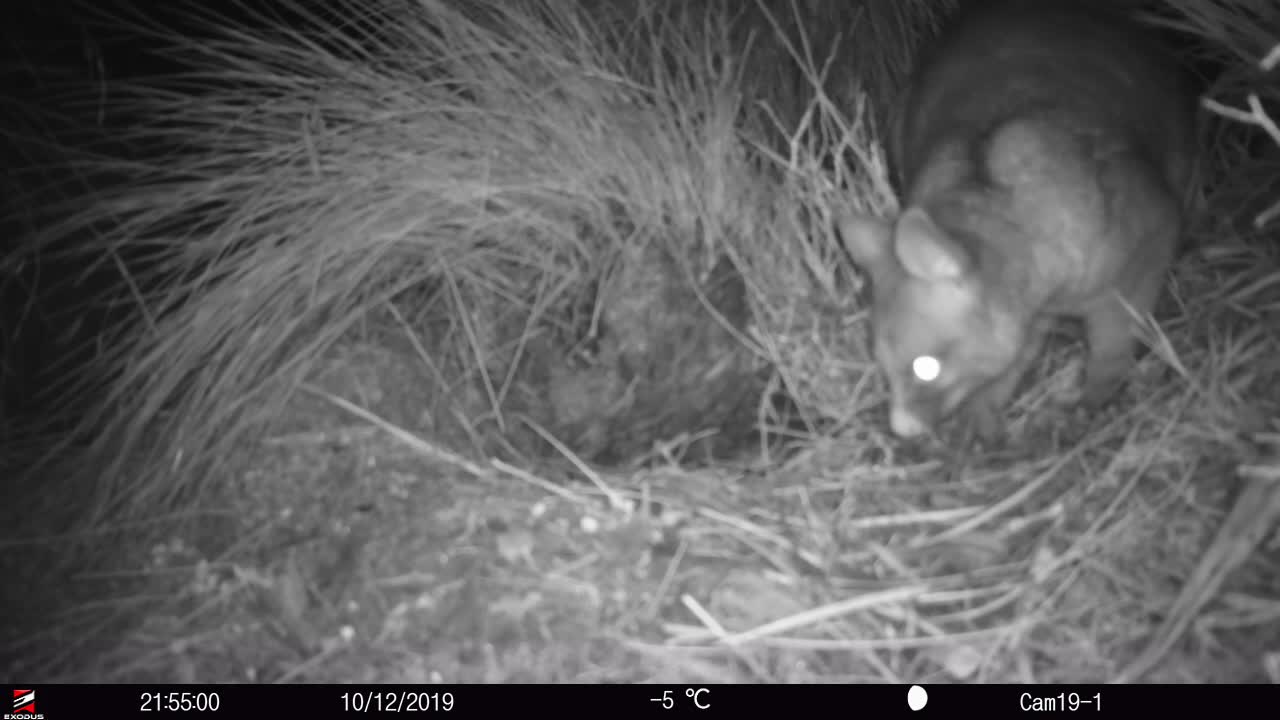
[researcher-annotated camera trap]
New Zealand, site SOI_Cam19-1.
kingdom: Animalia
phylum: Chordata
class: Mammalia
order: Diprotodontia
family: Phalangeridae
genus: Trichosurus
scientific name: Trichosurus vulpecula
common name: common brushtail possum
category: possum